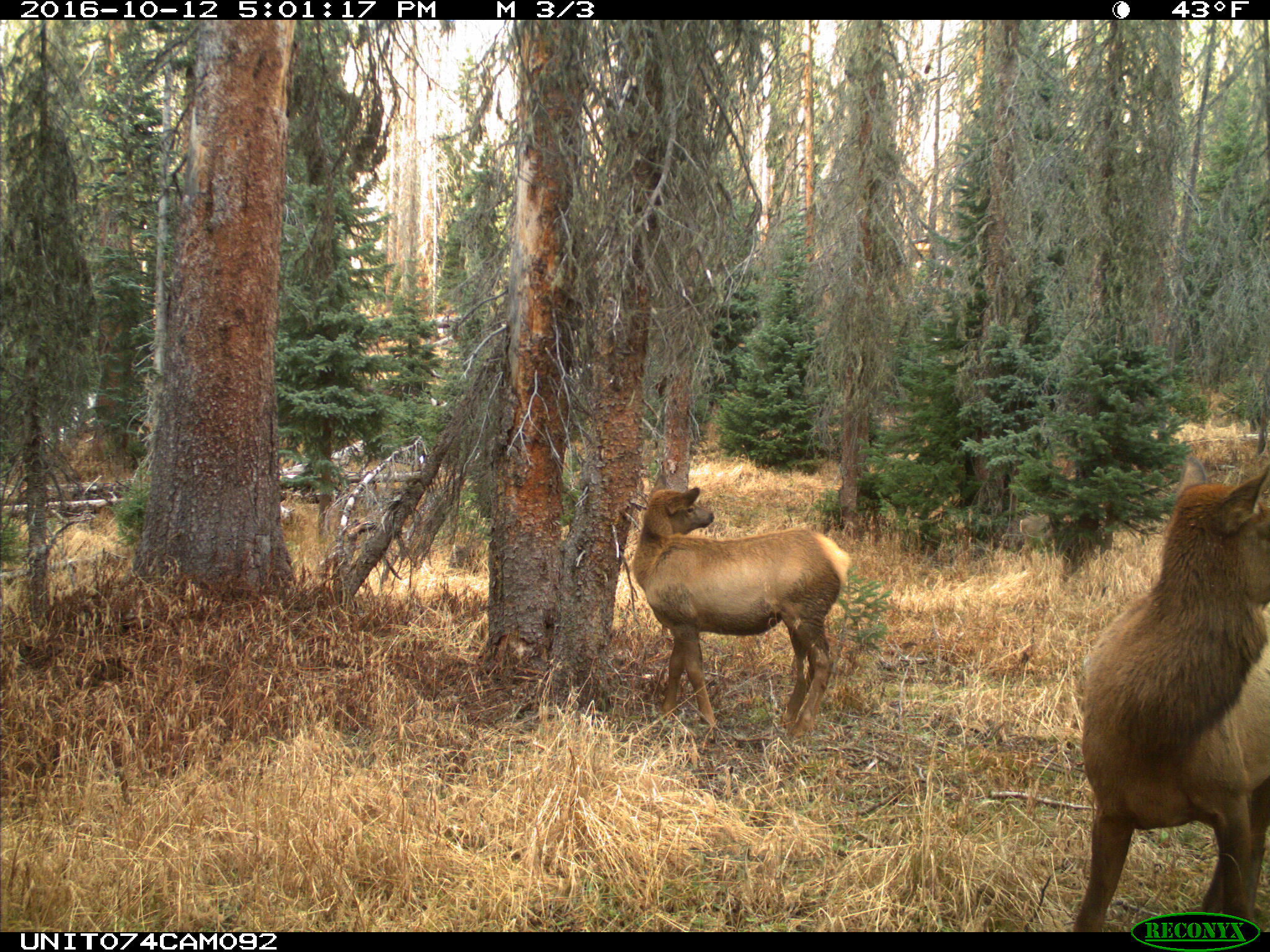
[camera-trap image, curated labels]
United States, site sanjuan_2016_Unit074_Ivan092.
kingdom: Animalia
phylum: Chordata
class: Mammalia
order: Artiodactyla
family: Cervidae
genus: Cervus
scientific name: Cervus elaphus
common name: red deer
Cervus elaphus (red deer).